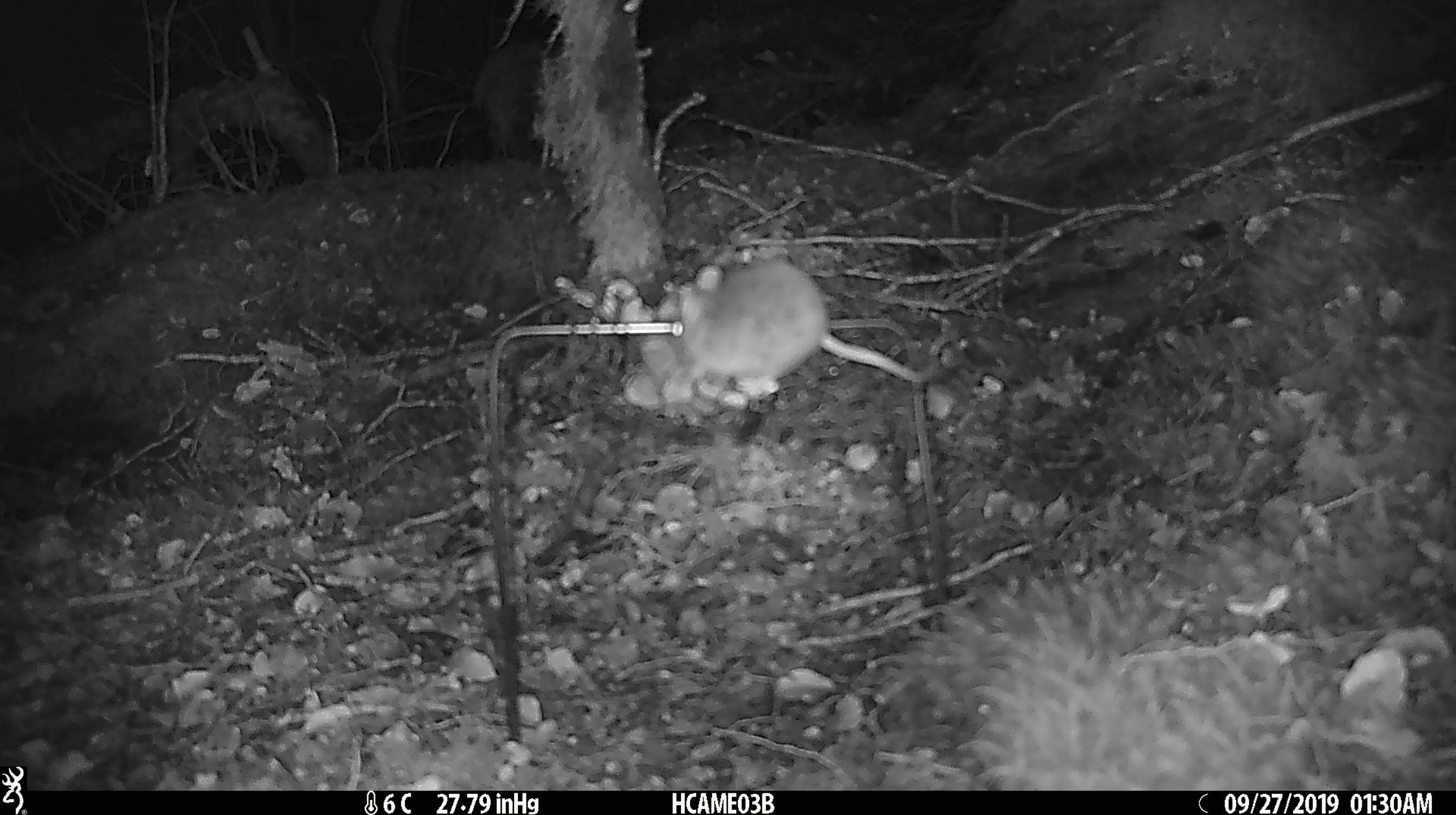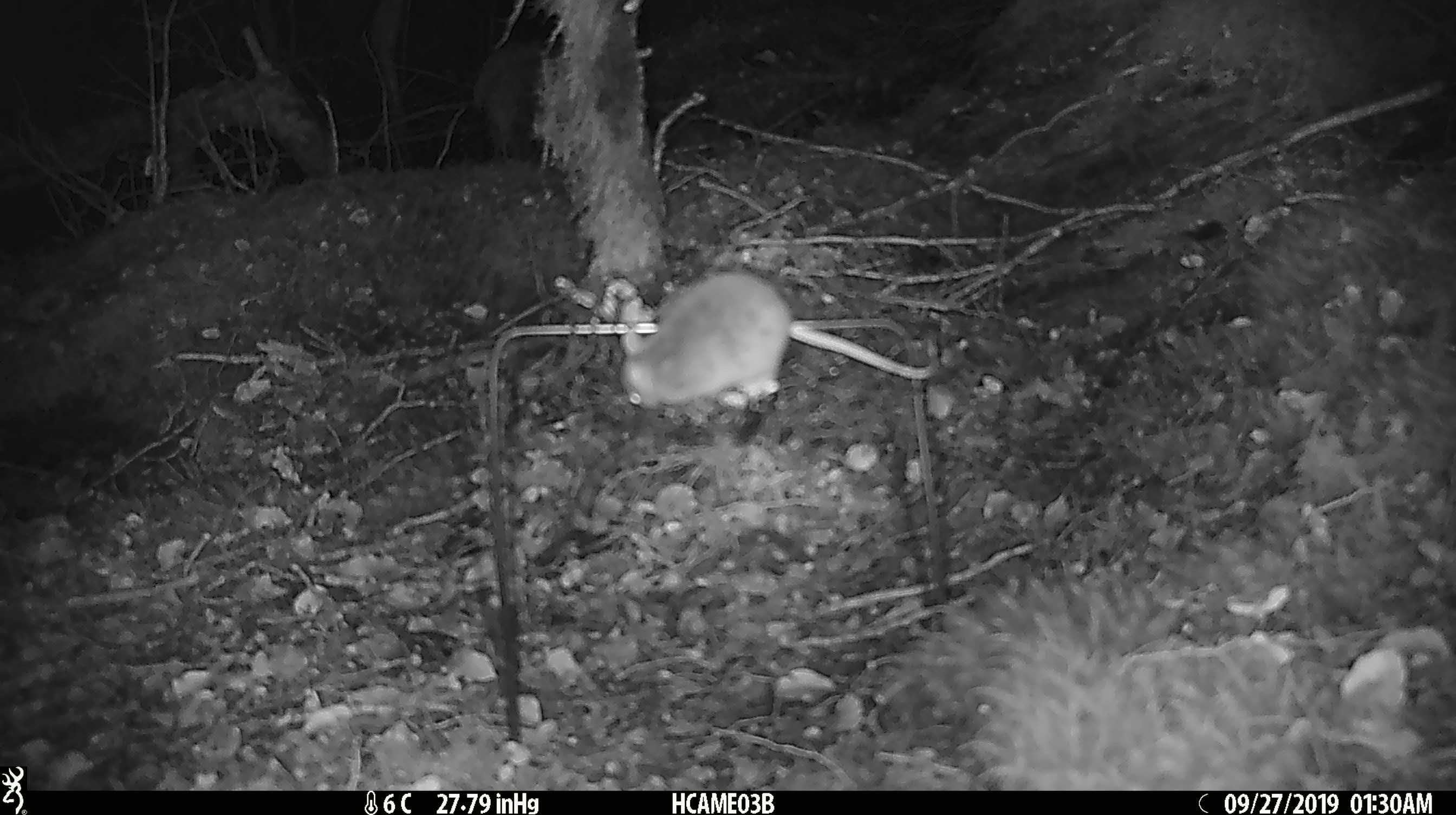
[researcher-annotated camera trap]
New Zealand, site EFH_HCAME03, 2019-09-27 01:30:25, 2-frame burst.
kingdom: Animalia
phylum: Chordata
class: Mammalia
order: Rodentia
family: Muridae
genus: Mus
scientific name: Mus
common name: mouse